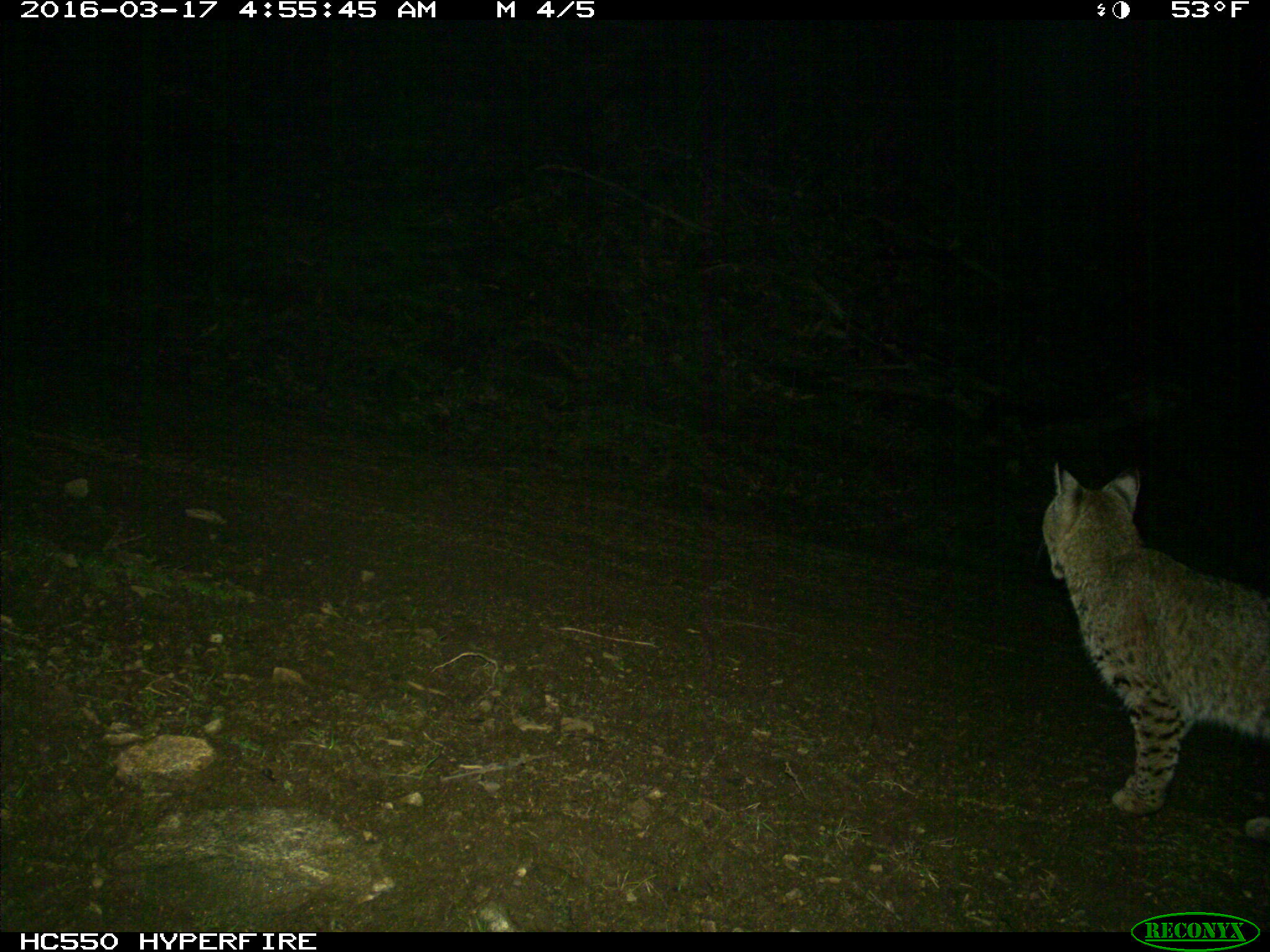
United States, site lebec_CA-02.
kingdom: Animalia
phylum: Chordata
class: Mammalia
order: Carnivora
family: Felidae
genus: Lynx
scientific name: Lynx rufus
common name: bobcat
Lynx rufus (bobcat).